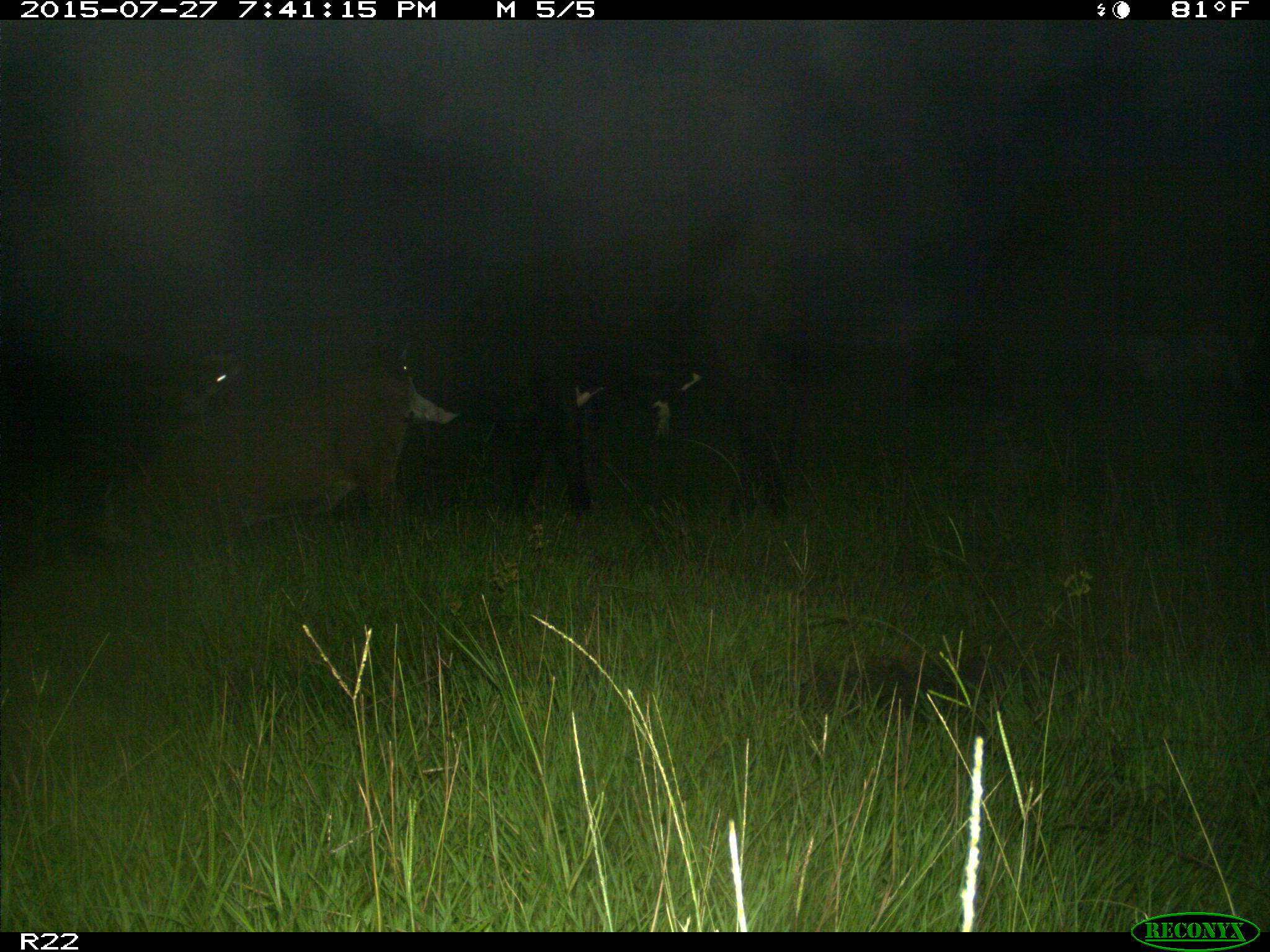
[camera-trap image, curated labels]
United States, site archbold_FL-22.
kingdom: Animalia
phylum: Chordata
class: Mammalia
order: Artiodactyla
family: Bovidae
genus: Bos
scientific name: Bos taurus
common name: domestic cow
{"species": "Bos taurus (domestic cow)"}